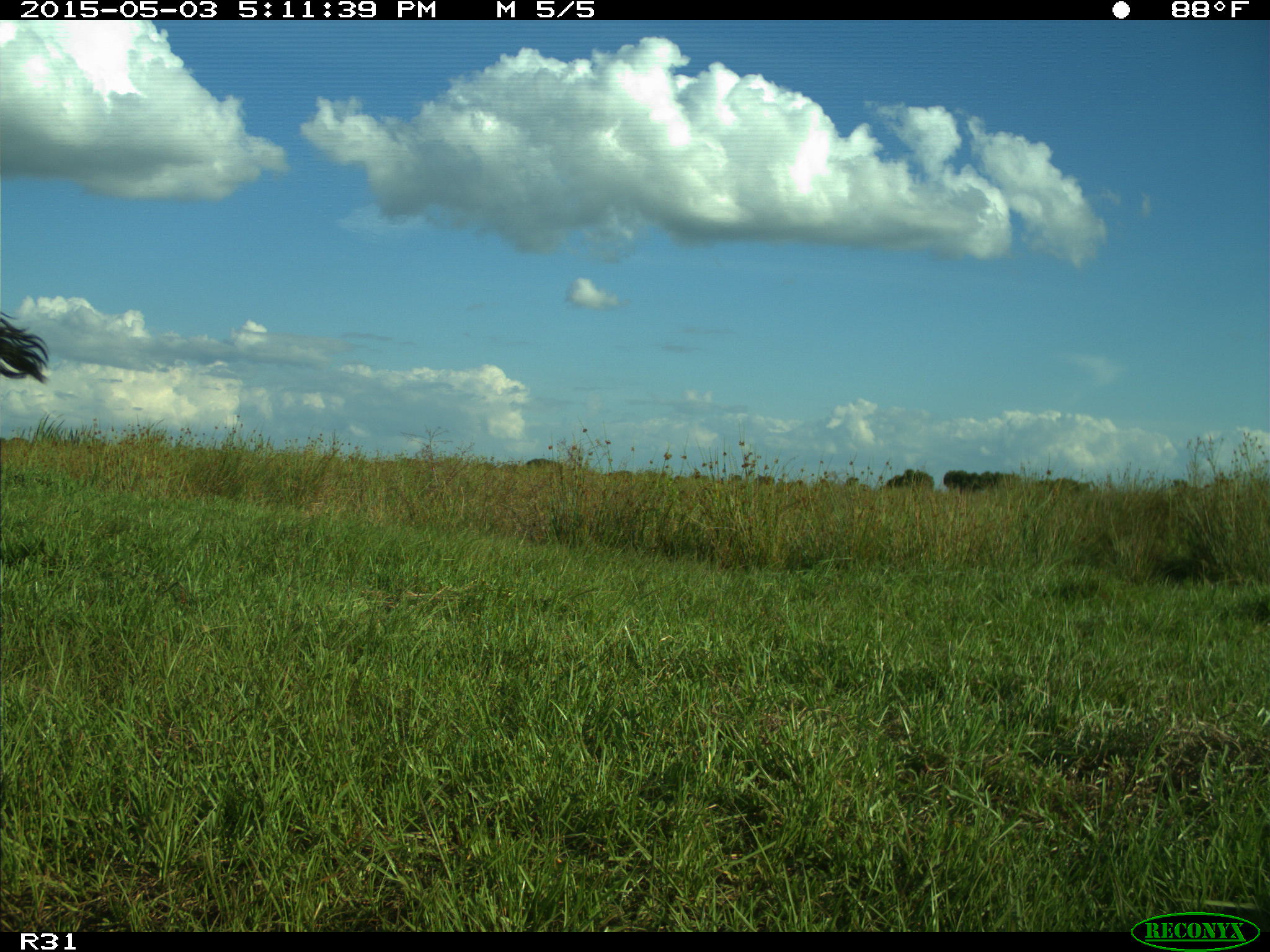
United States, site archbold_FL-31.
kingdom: Animalia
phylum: Chordata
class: Mammalia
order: Artiodactyla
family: Bovidae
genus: Bos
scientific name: Bos taurus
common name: domestic cow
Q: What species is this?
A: Bos taurus (domestic cow).